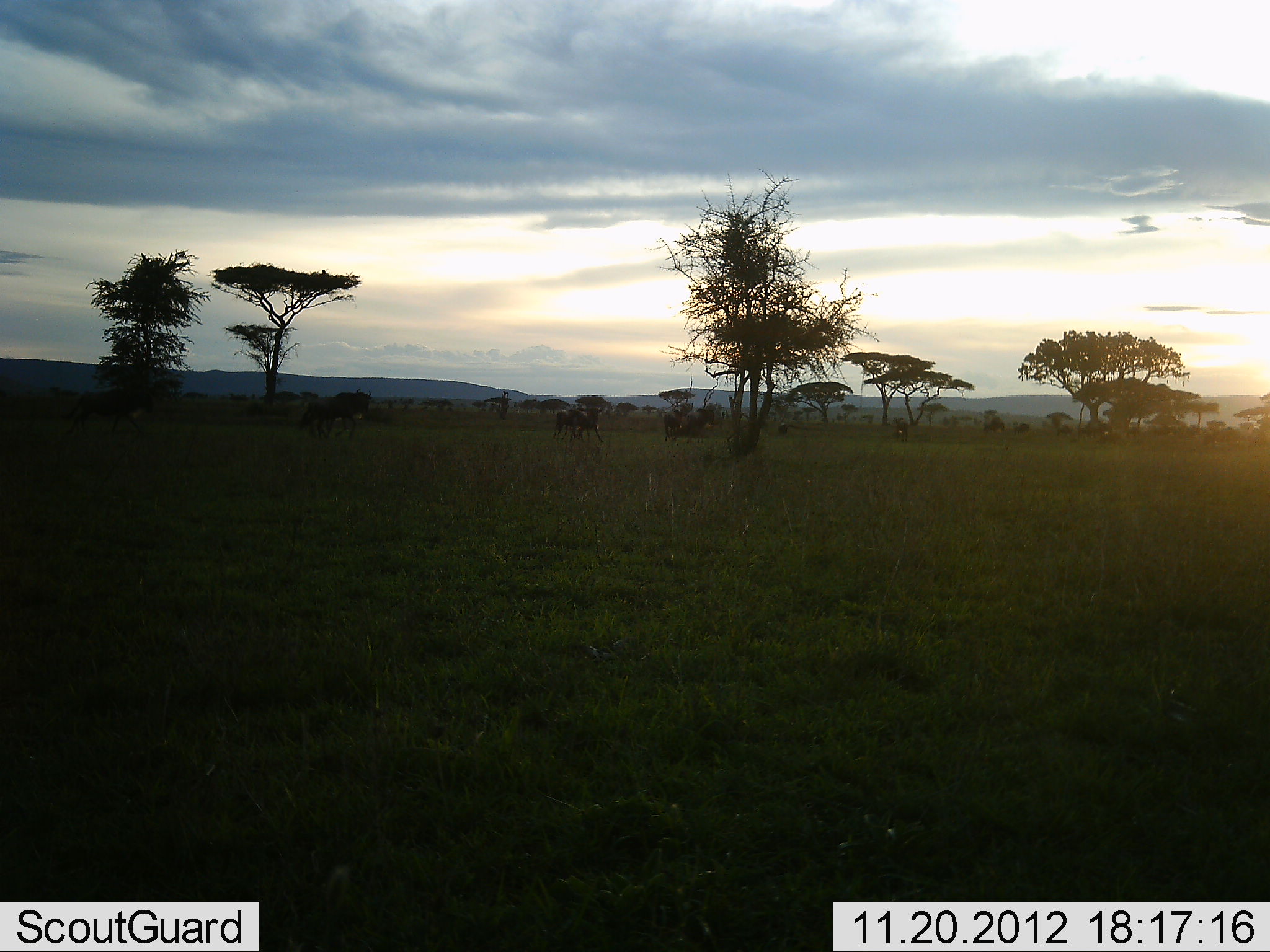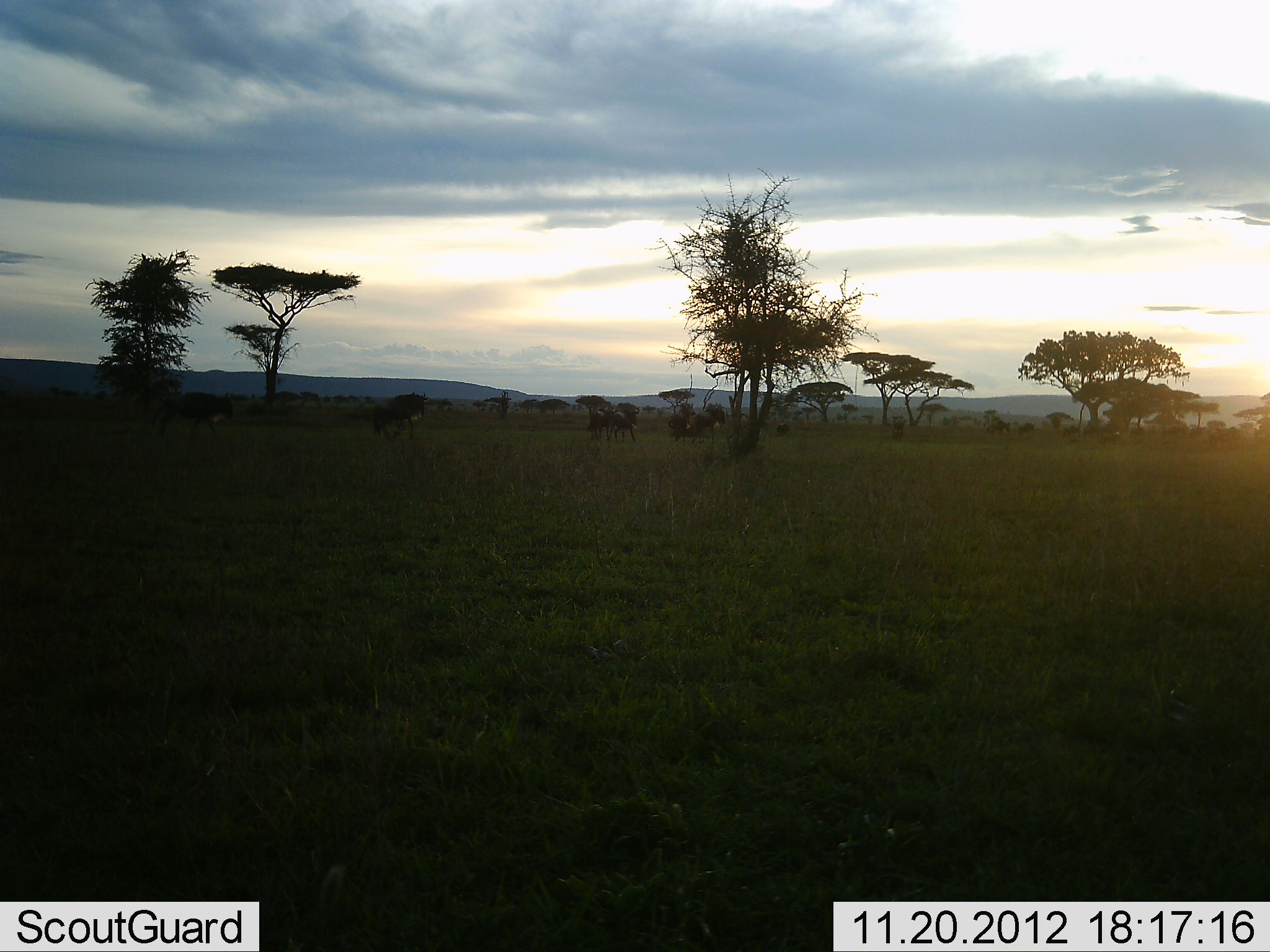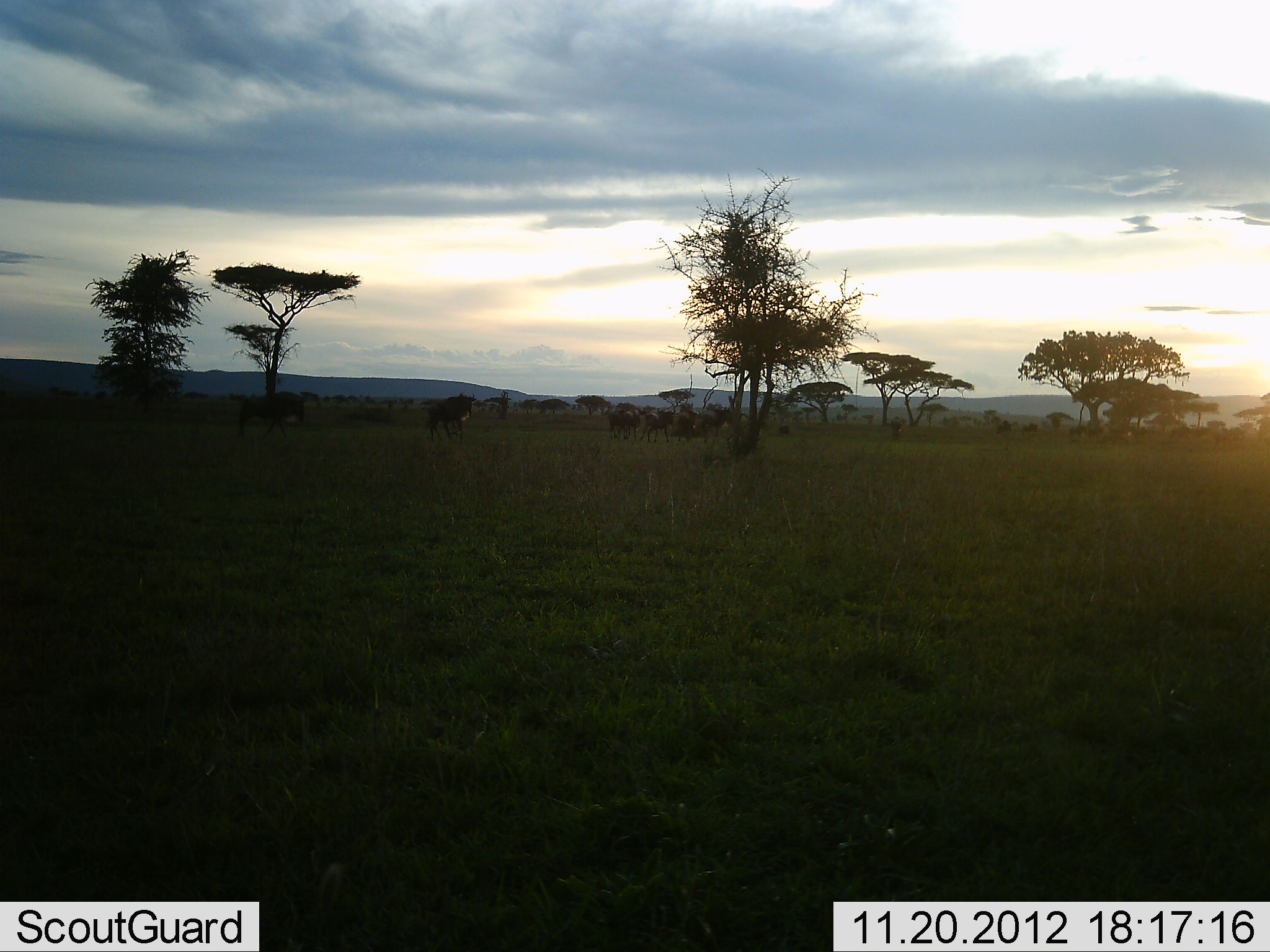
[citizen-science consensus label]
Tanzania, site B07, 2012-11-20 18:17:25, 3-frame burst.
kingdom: Animalia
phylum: Chordata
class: Mammalia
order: Artiodactyla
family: Bovidae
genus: Connochaetes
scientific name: Connochaetes taurinus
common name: blue wildebeest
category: wildebeest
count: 11-50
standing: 0%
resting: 0%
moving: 100%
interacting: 0%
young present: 0%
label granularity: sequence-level